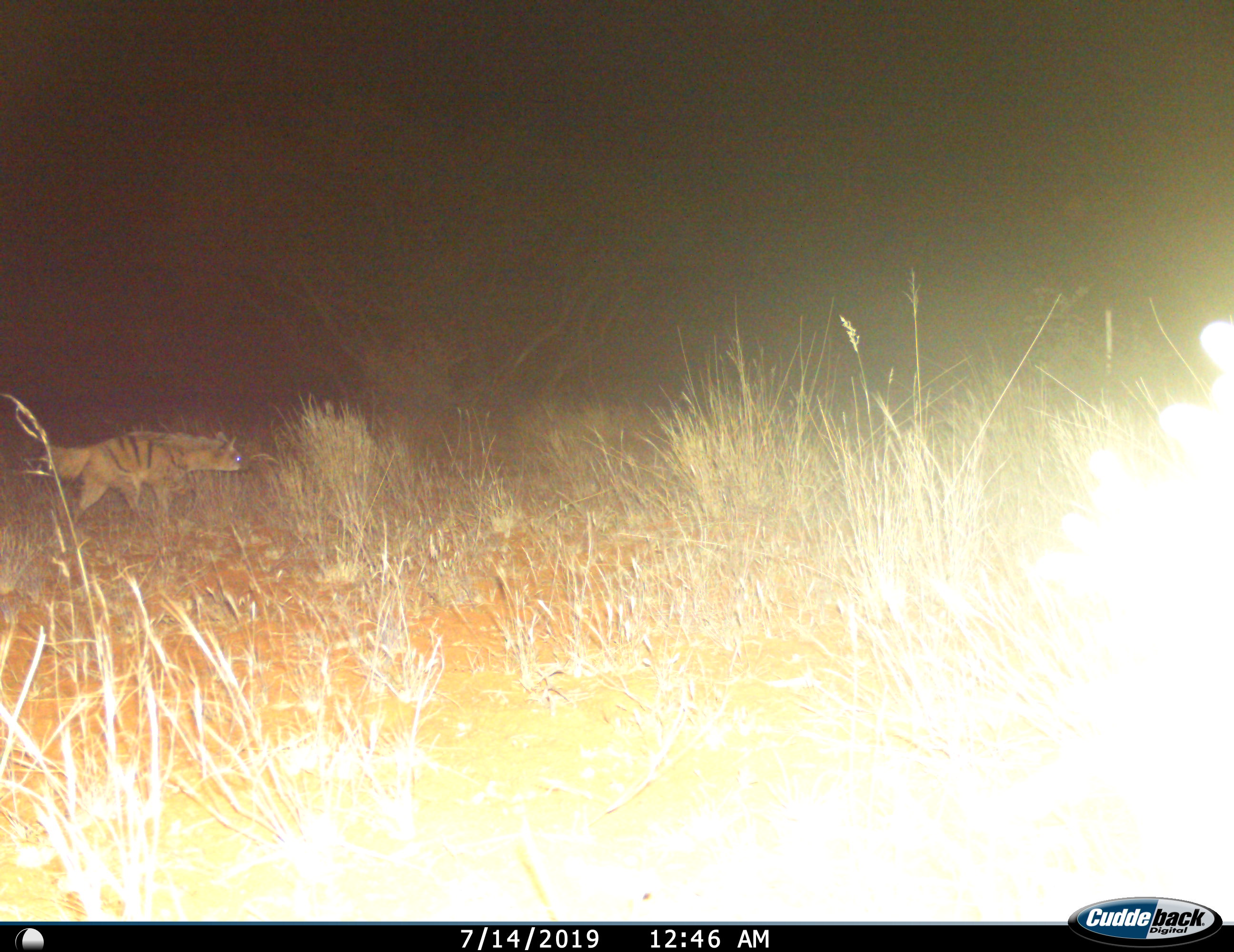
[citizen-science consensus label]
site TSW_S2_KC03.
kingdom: Animalia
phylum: Chordata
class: Mammalia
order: Carnivora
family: Hyaenidae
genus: Proteles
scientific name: Proteles cristatus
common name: aardwolf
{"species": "aardwolf (Proteles cristatus)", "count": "1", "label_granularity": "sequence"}